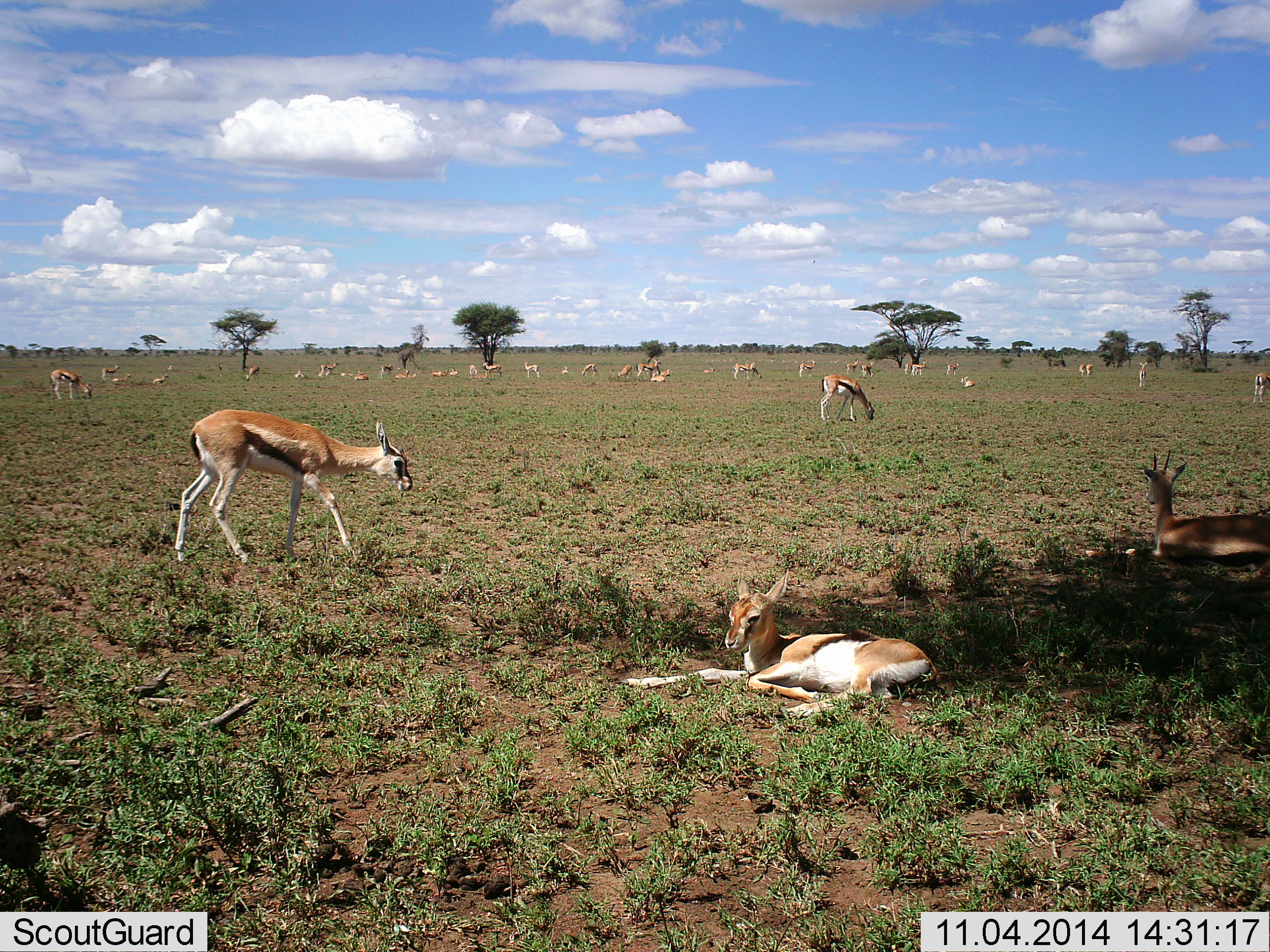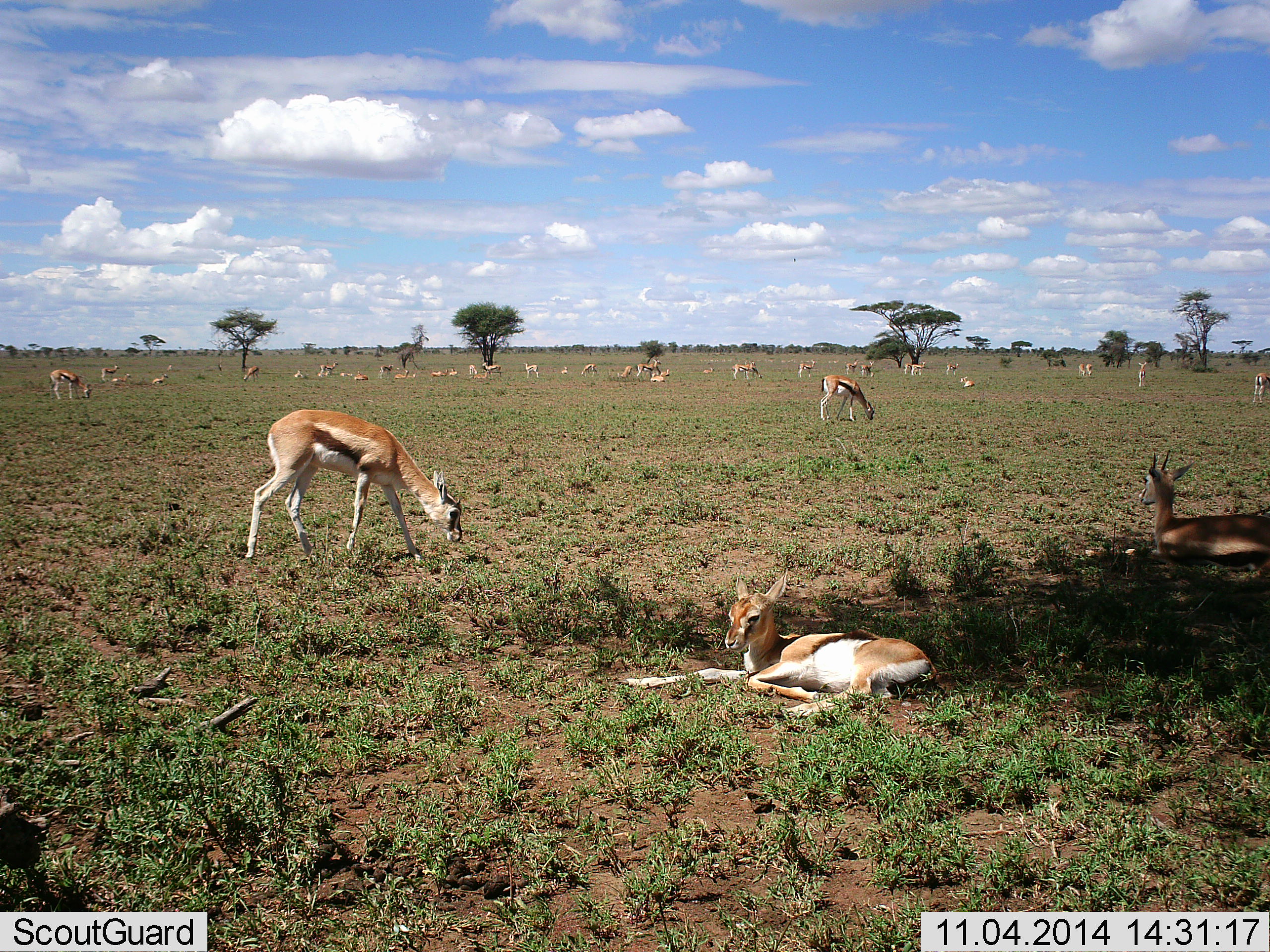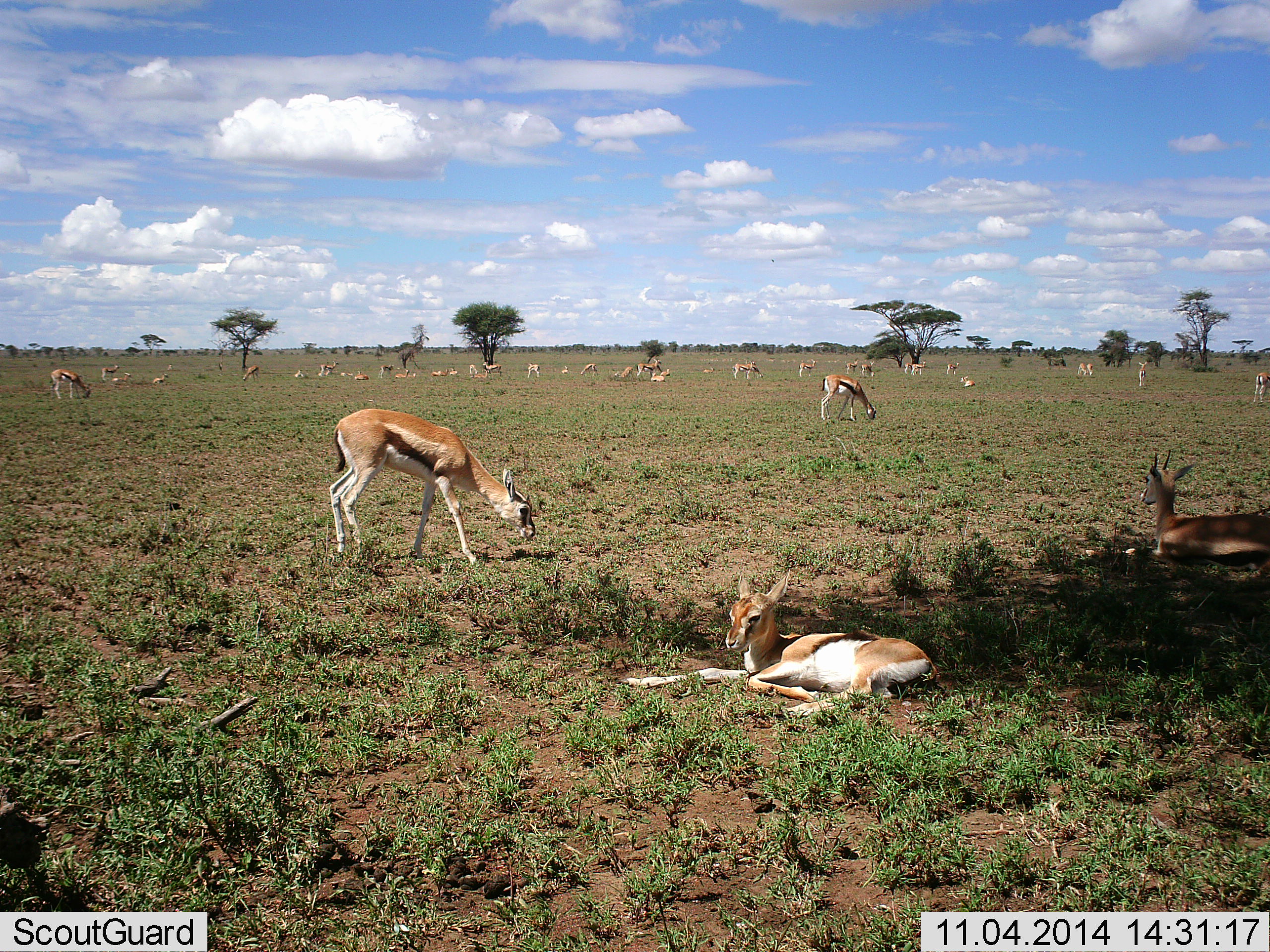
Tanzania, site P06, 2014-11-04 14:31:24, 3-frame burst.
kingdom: Animalia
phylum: Chordata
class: Mammalia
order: Artiodactyla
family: Bovidae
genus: Eudorcas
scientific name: Eudorcas thomsonii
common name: thomson's gazelle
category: gazellethomsons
Gazellethomsons (thomson's gazelle) (Eudorcas thomsonii), count 11-50. Behavior (volunteer vote fractions): standing 60%, resting 100%, moving 30%, interacting 10%. Young present (vote fraction): 10%. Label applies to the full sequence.